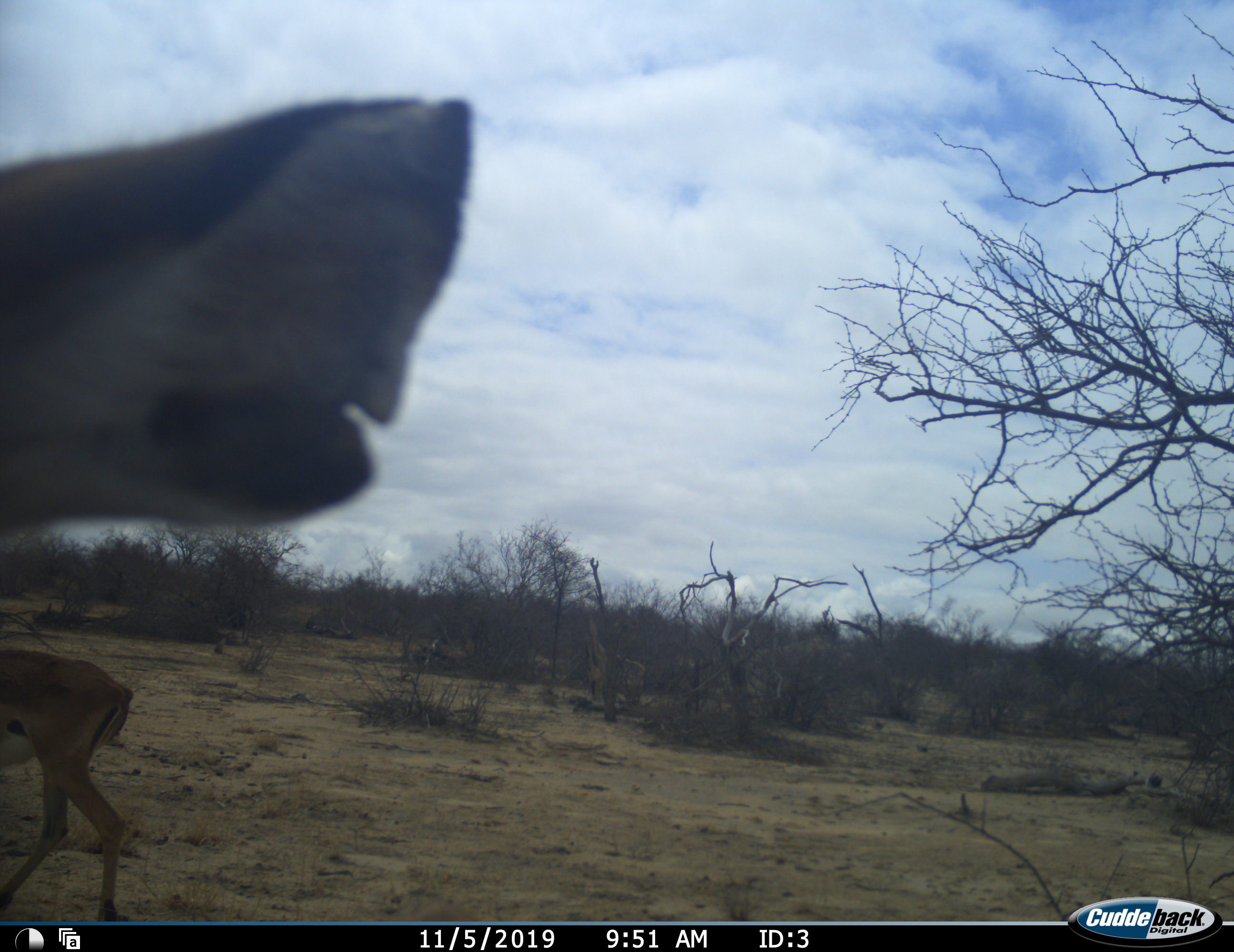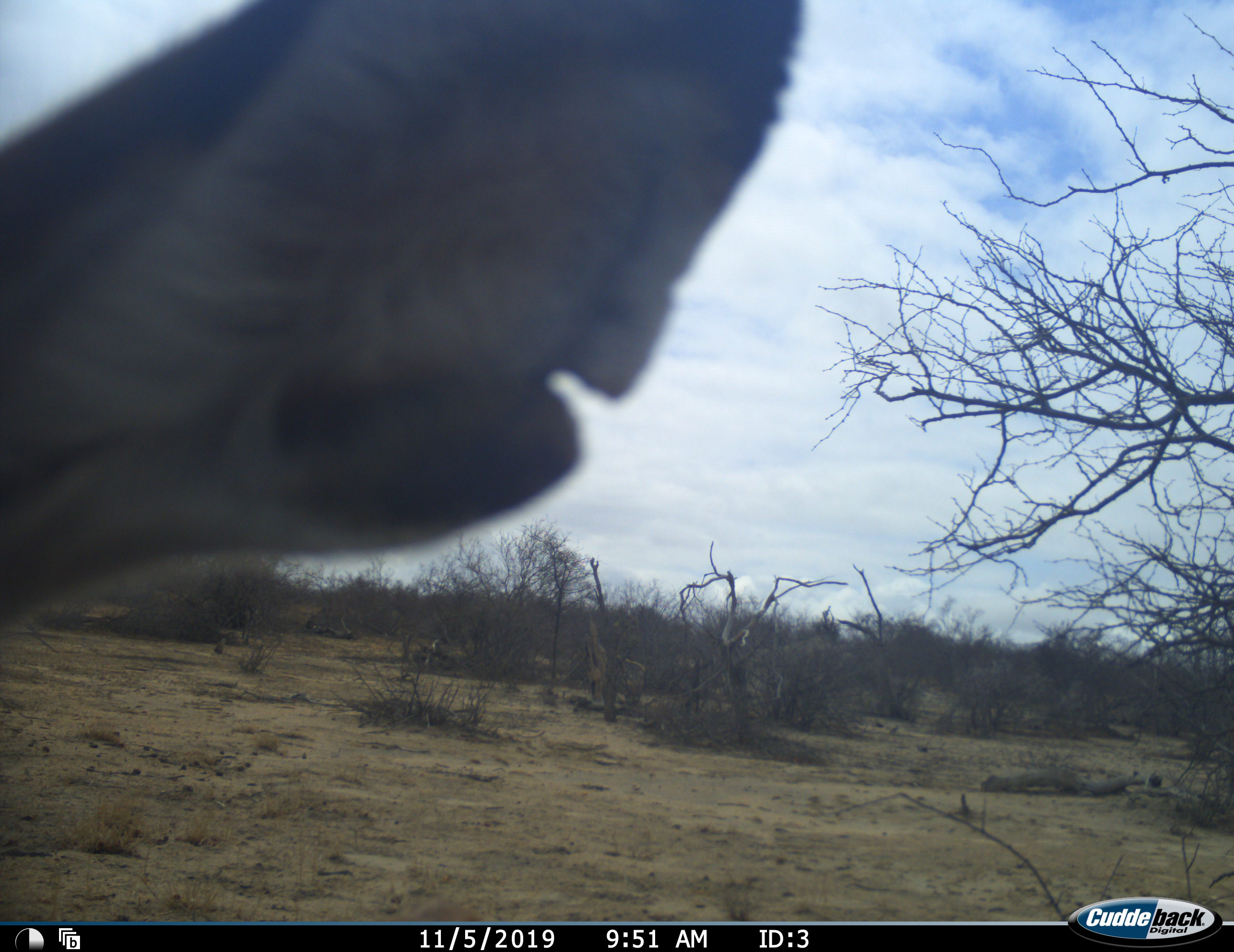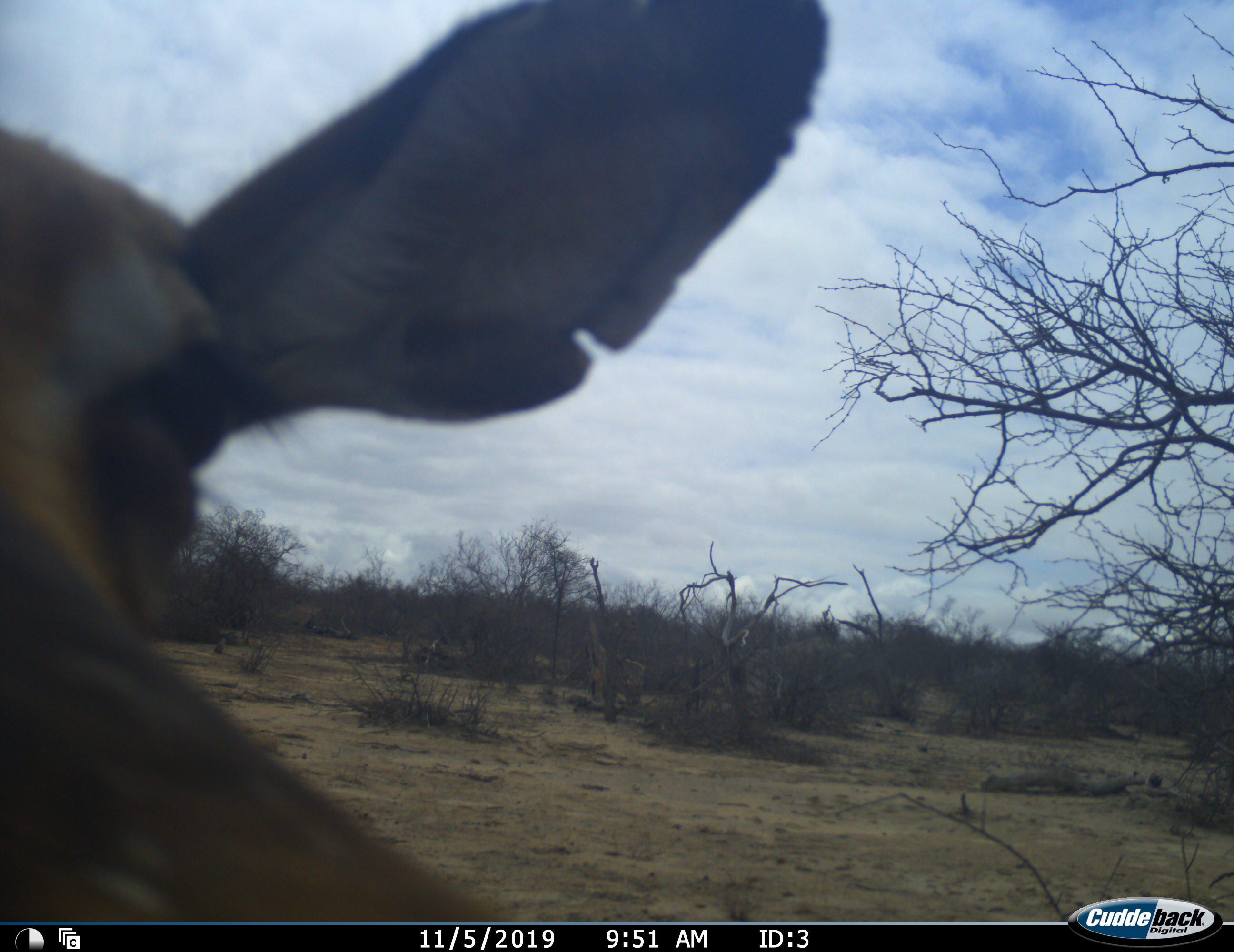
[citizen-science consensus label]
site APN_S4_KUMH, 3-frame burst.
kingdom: Animalia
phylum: Chordata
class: Mammalia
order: Artiodactyla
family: Bovidae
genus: Aepyceros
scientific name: Aepyceros melampus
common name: impala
Impala (Aepyceros melampus), count 2. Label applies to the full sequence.